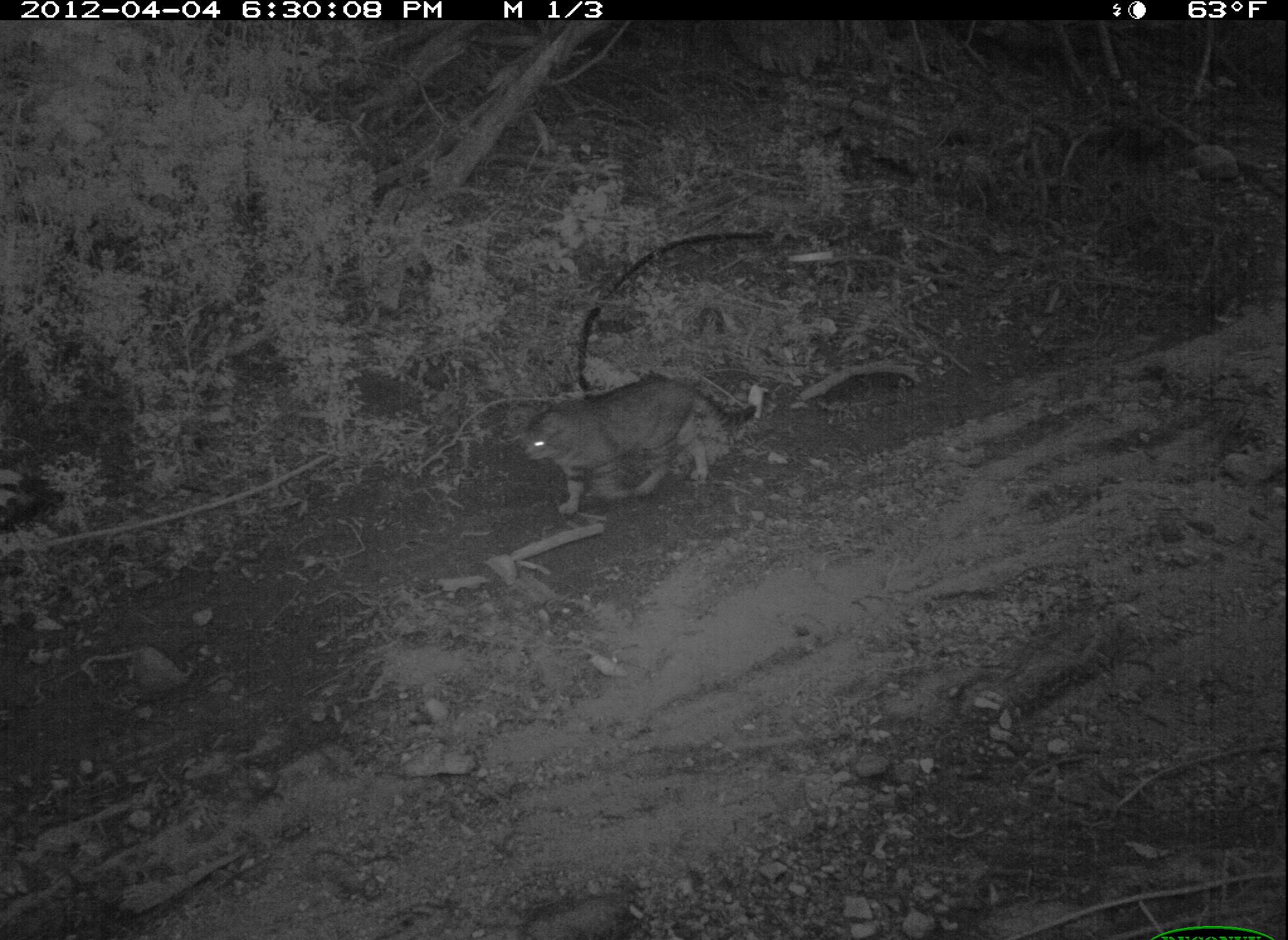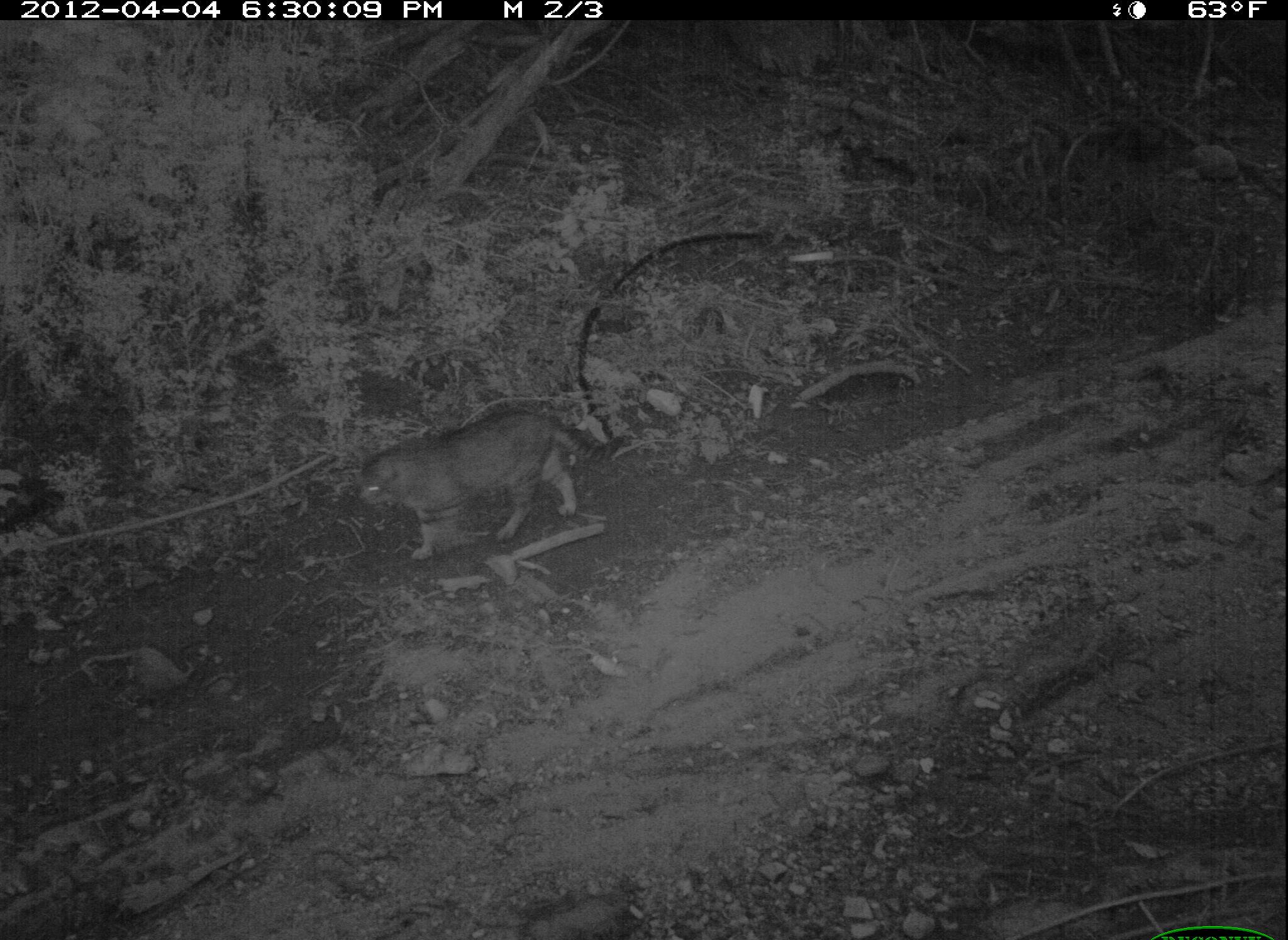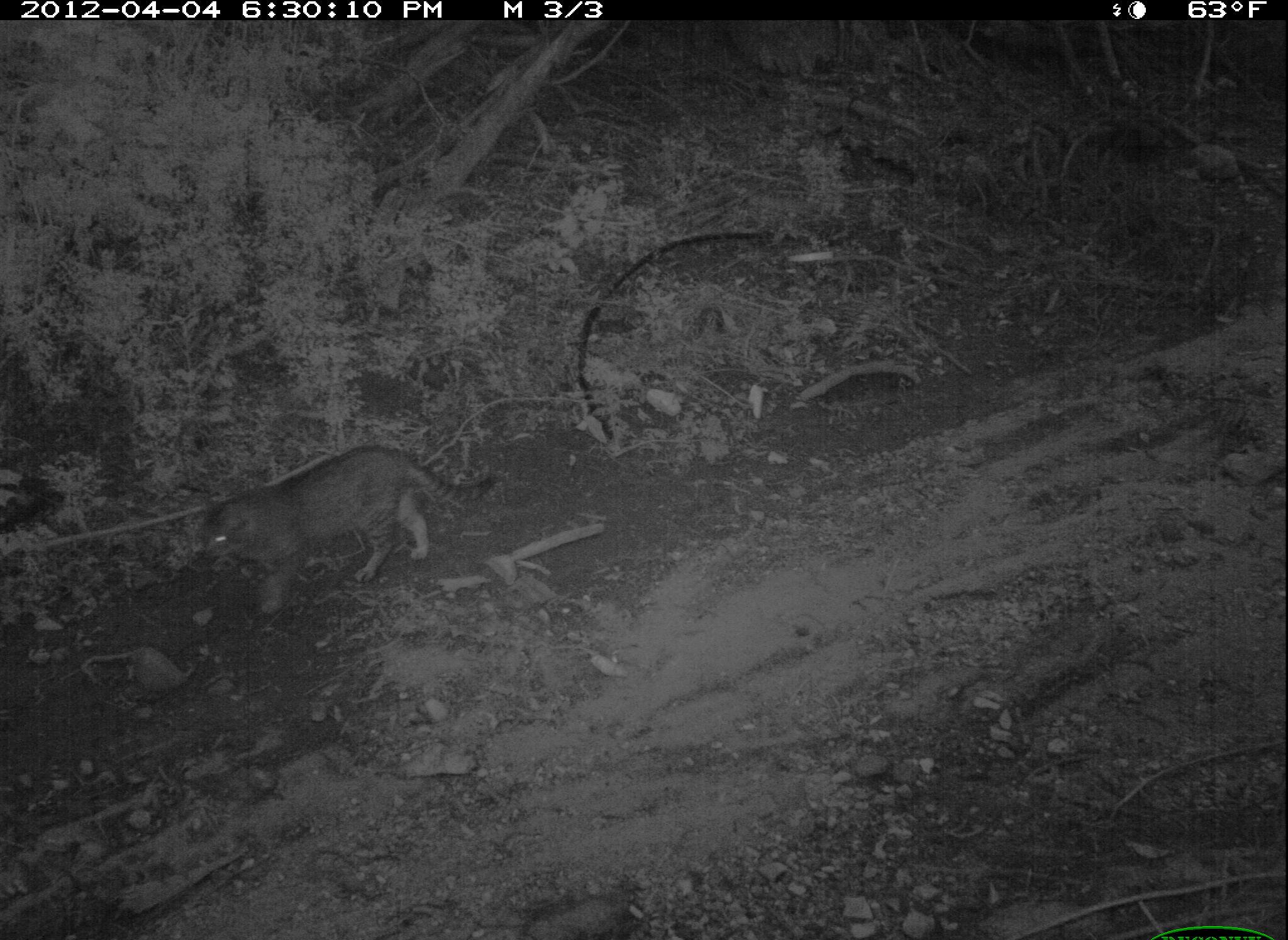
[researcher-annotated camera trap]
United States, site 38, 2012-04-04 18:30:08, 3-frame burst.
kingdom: Animalia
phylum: Chordata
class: Mammalia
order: Carnivora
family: Felidae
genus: Felis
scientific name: Felis catus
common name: cat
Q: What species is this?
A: Cat (Felis catus).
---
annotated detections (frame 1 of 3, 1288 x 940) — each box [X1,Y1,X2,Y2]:
cat: [496,367,766,515]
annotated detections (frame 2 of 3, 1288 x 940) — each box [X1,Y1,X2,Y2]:
cat: [348,391,609,569]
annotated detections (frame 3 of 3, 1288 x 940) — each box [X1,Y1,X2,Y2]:
cat: [193,443,451,604]